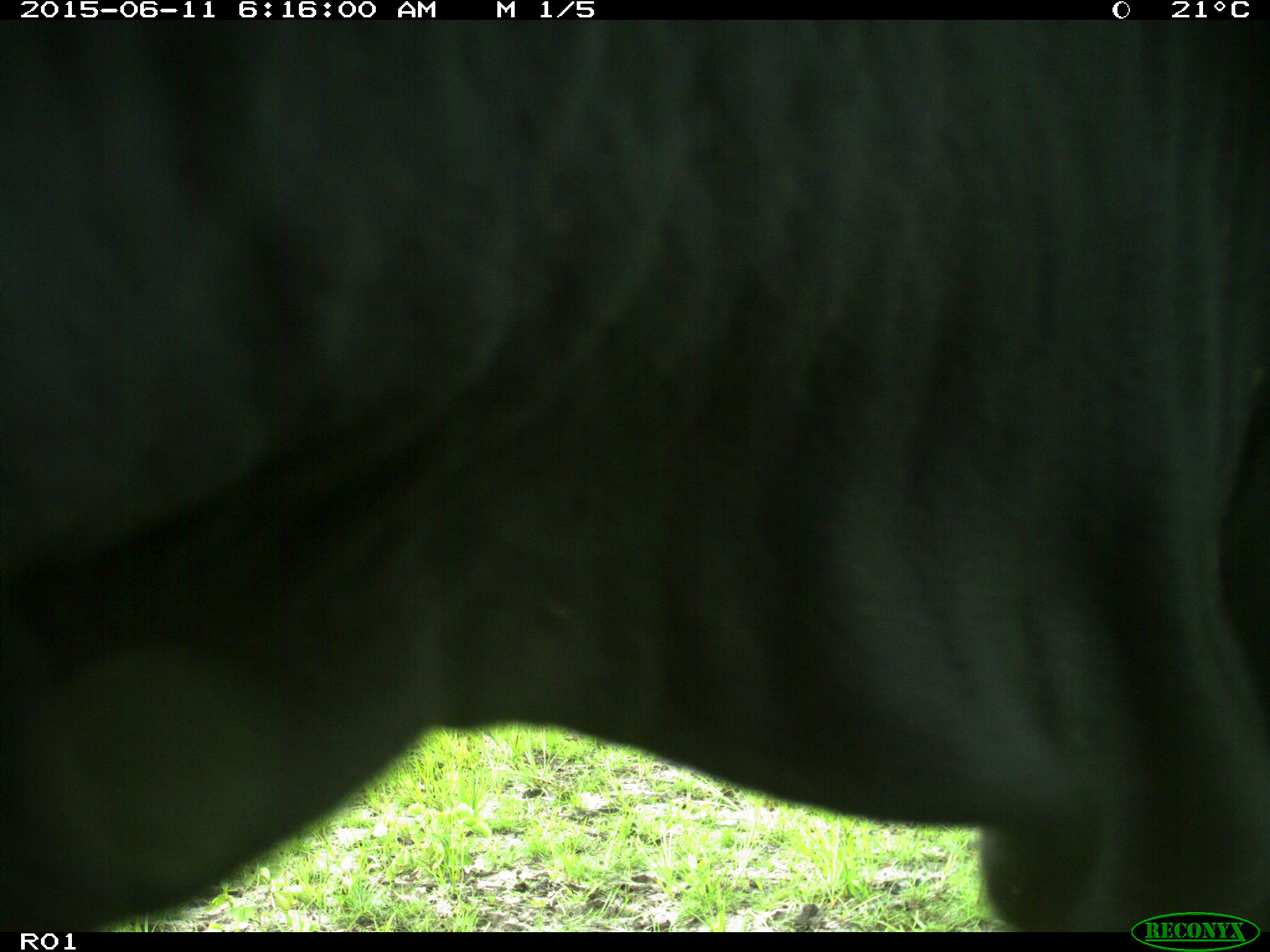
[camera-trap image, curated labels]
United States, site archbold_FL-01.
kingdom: Animalia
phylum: Chordata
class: Mammalia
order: Artiodactyla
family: Bovidae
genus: Bos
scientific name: Bos taurus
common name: domestic cow